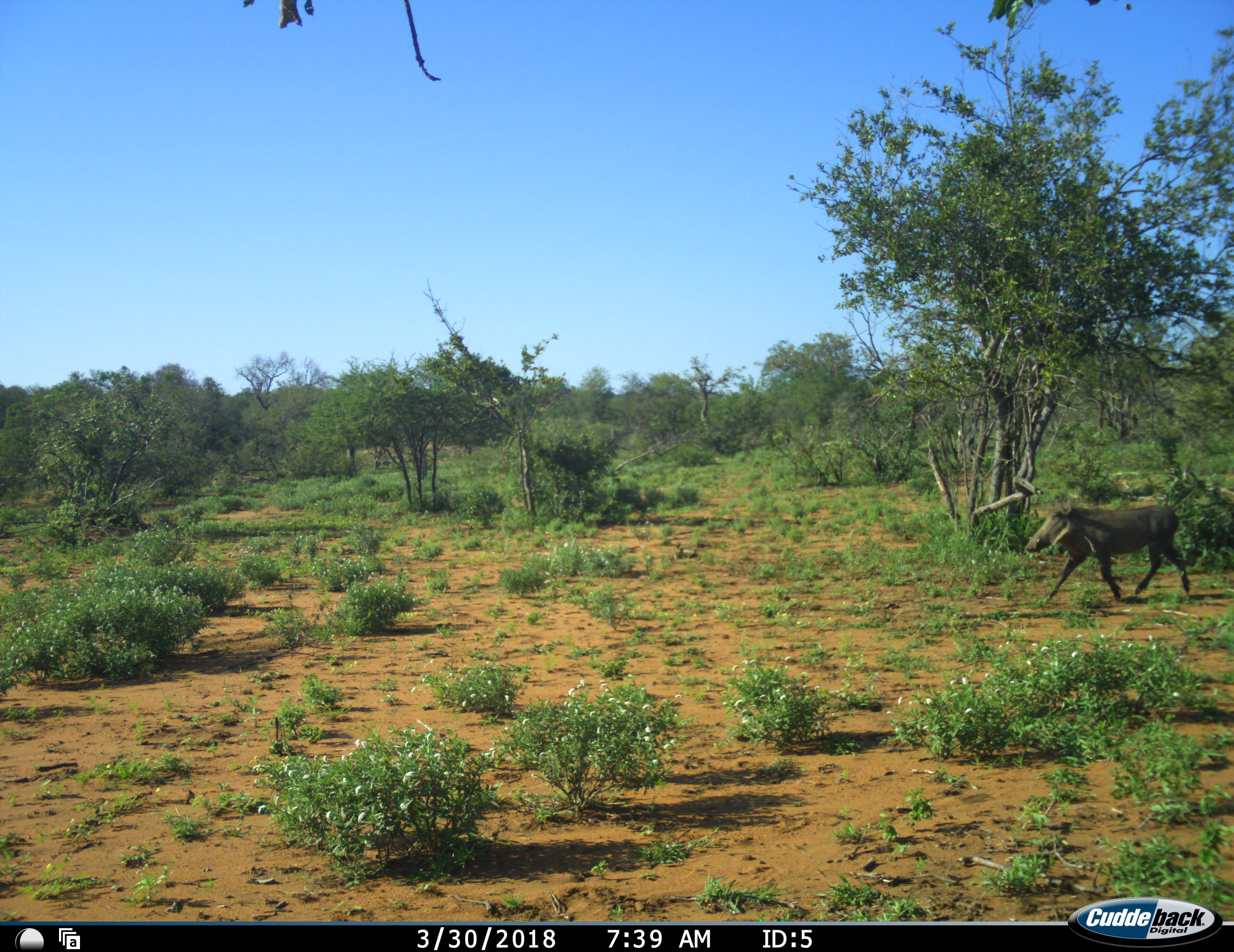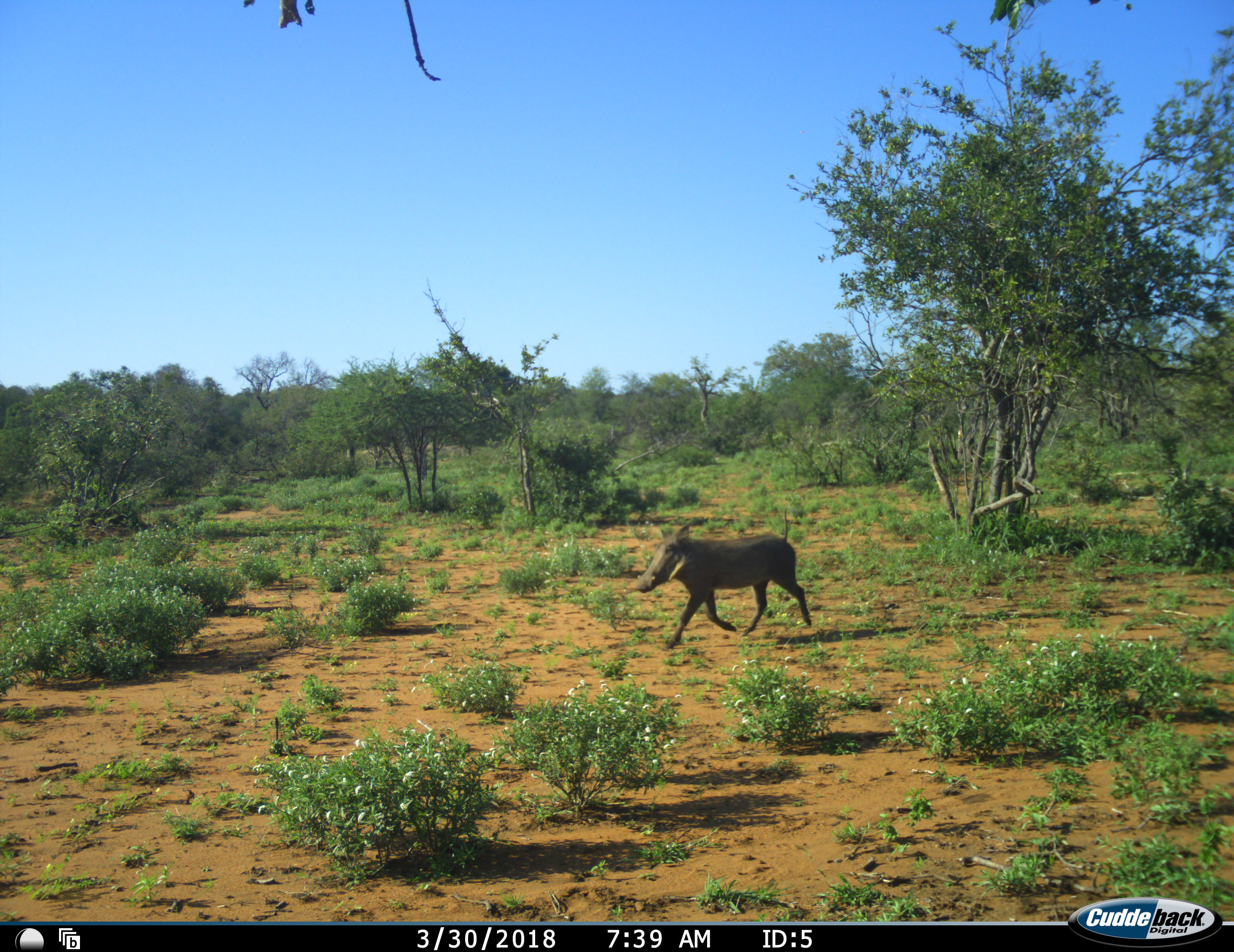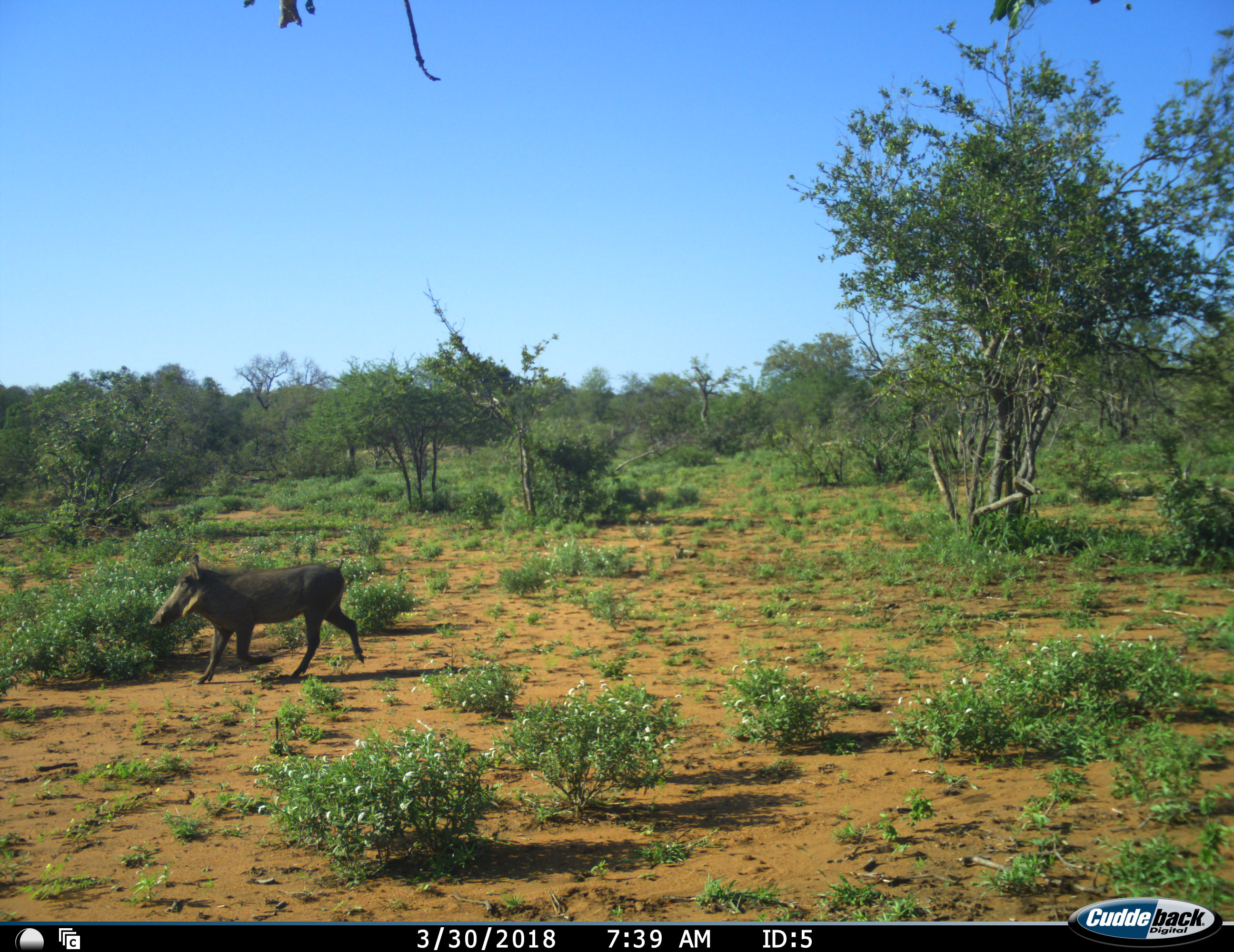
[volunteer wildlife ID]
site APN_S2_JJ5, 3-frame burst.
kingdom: Animalia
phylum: Chordata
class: Mammalia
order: Artiodactyla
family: Suidae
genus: Phacochoerus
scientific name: Phacochoerus africanus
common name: warthog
Warthog (Phacochoerus africanus), count 1. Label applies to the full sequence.